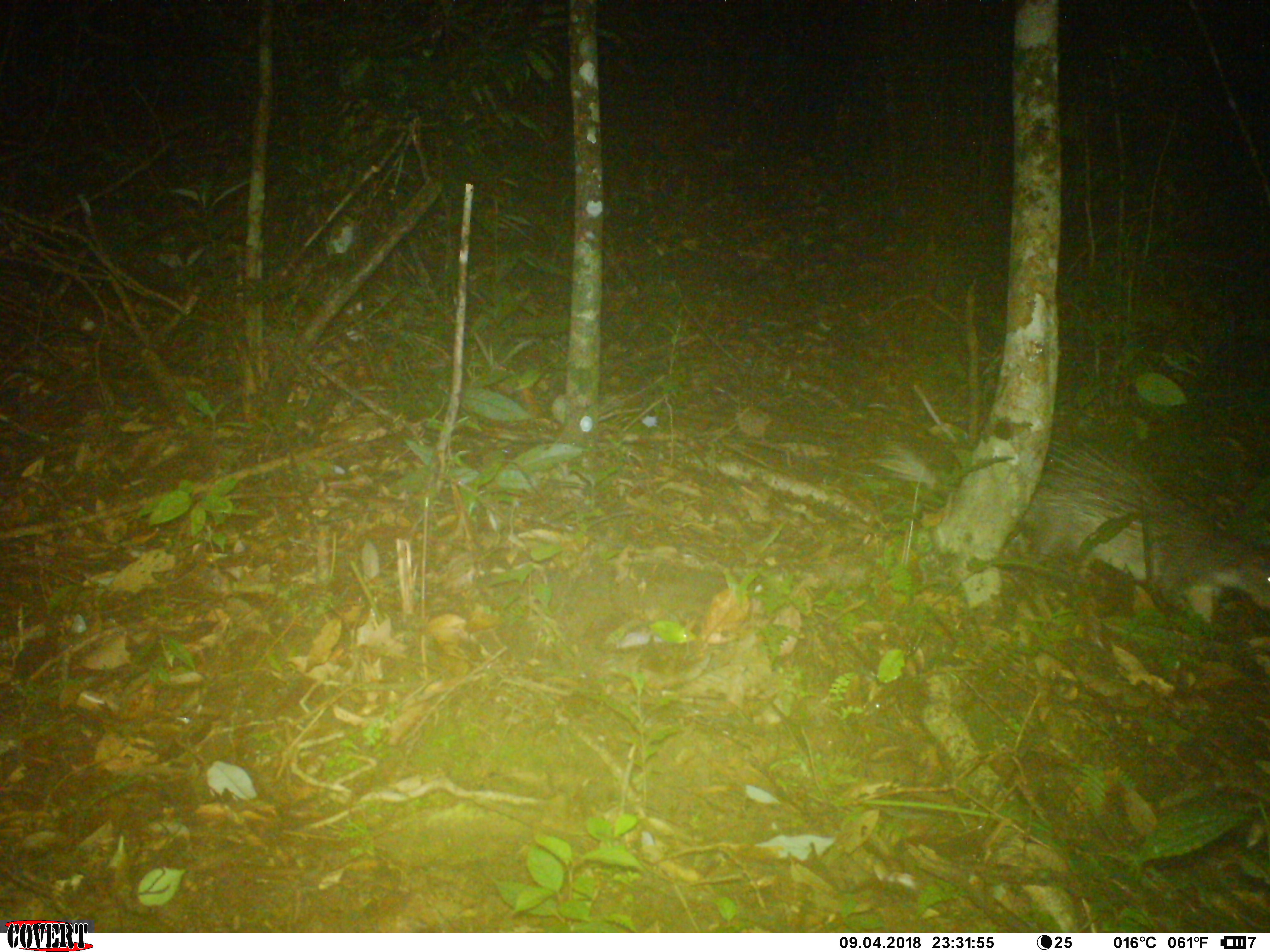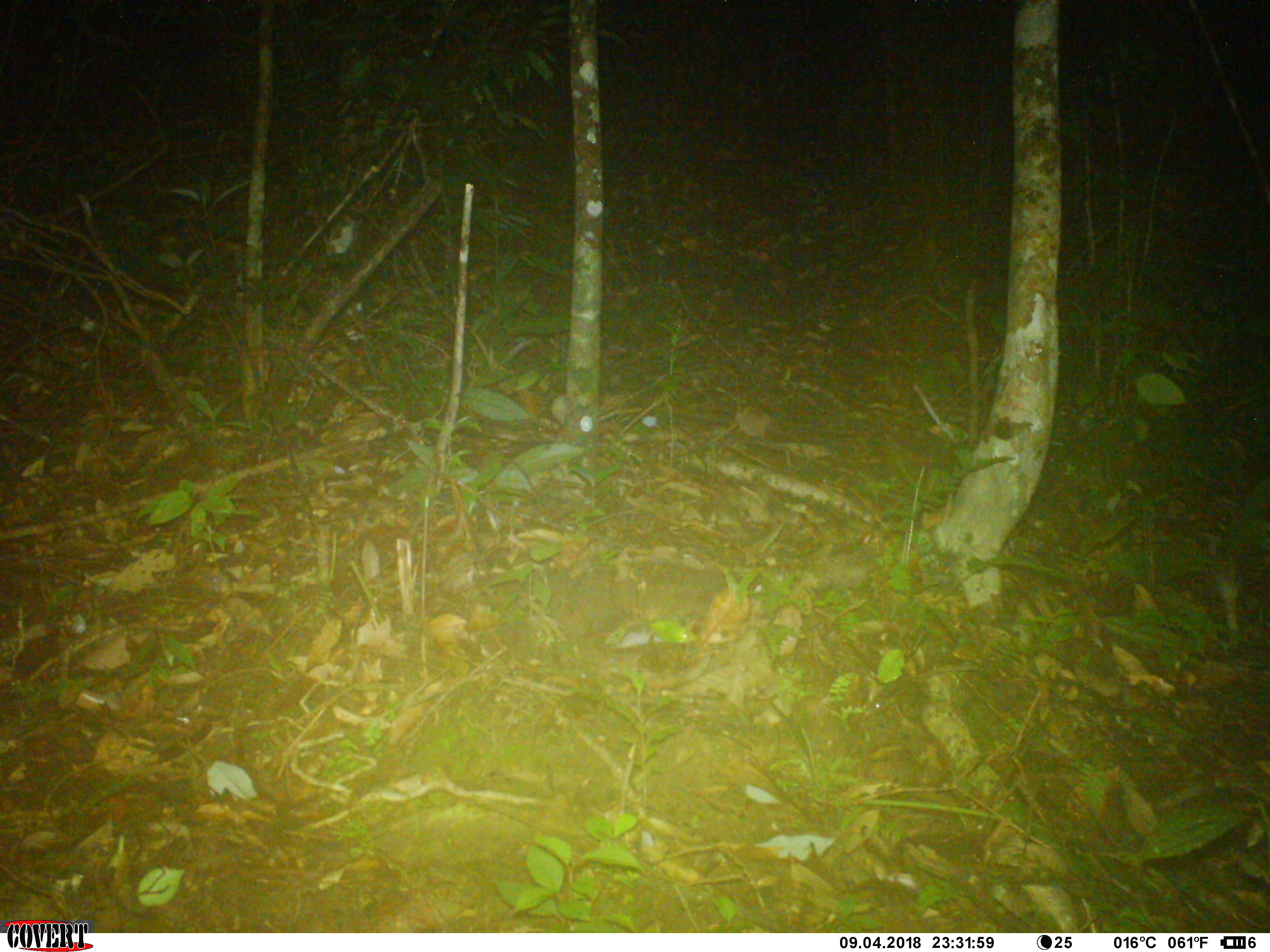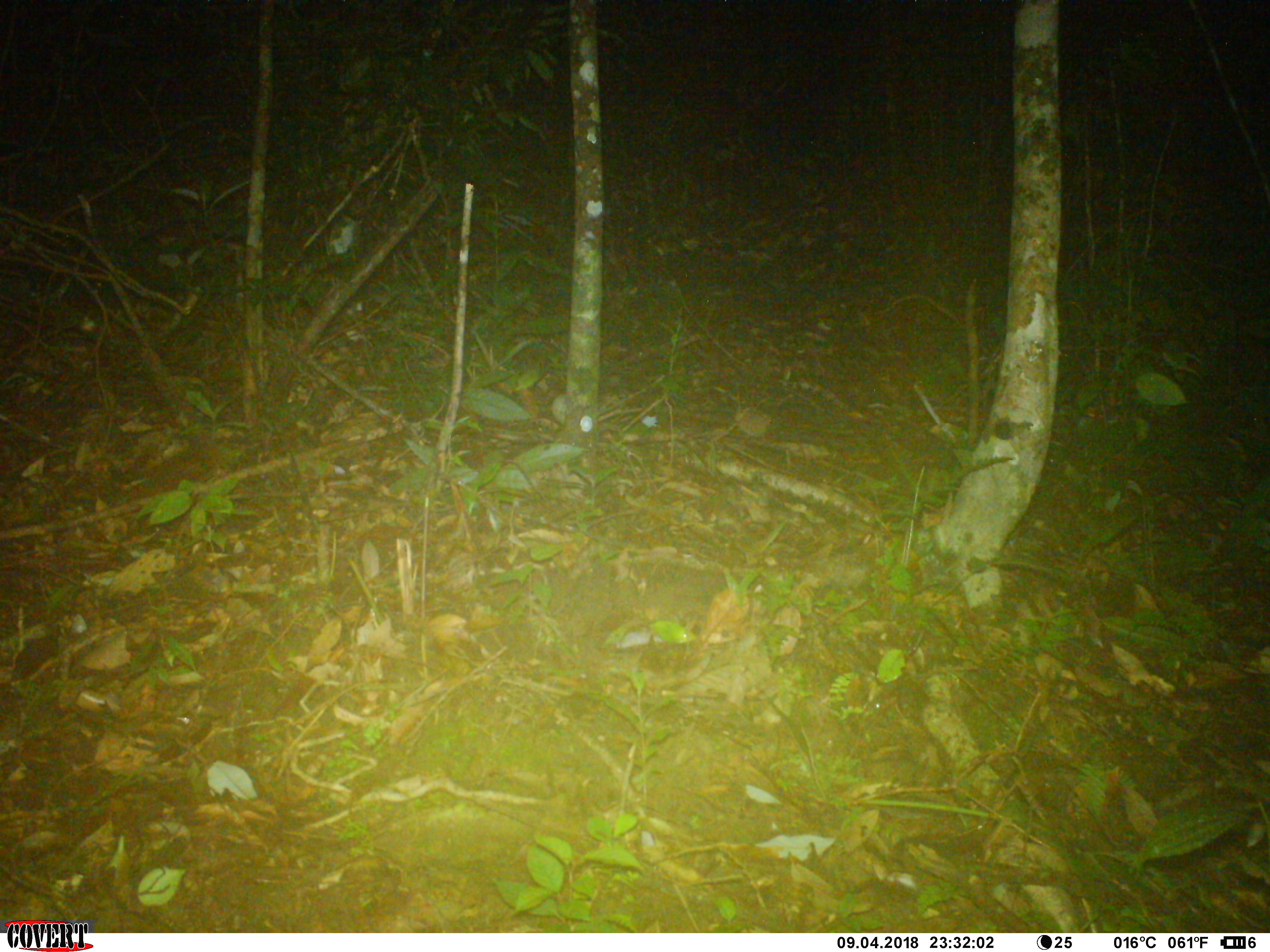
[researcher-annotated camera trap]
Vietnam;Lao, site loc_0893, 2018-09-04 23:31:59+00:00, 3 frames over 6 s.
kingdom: Animalia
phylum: Chordata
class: Mammalia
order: Rodentia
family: Hystricidae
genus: Atherurus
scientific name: Atherurus macrourus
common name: asiatic brush-tailed porcupine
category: asiatic brush tailed porcupine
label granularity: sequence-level